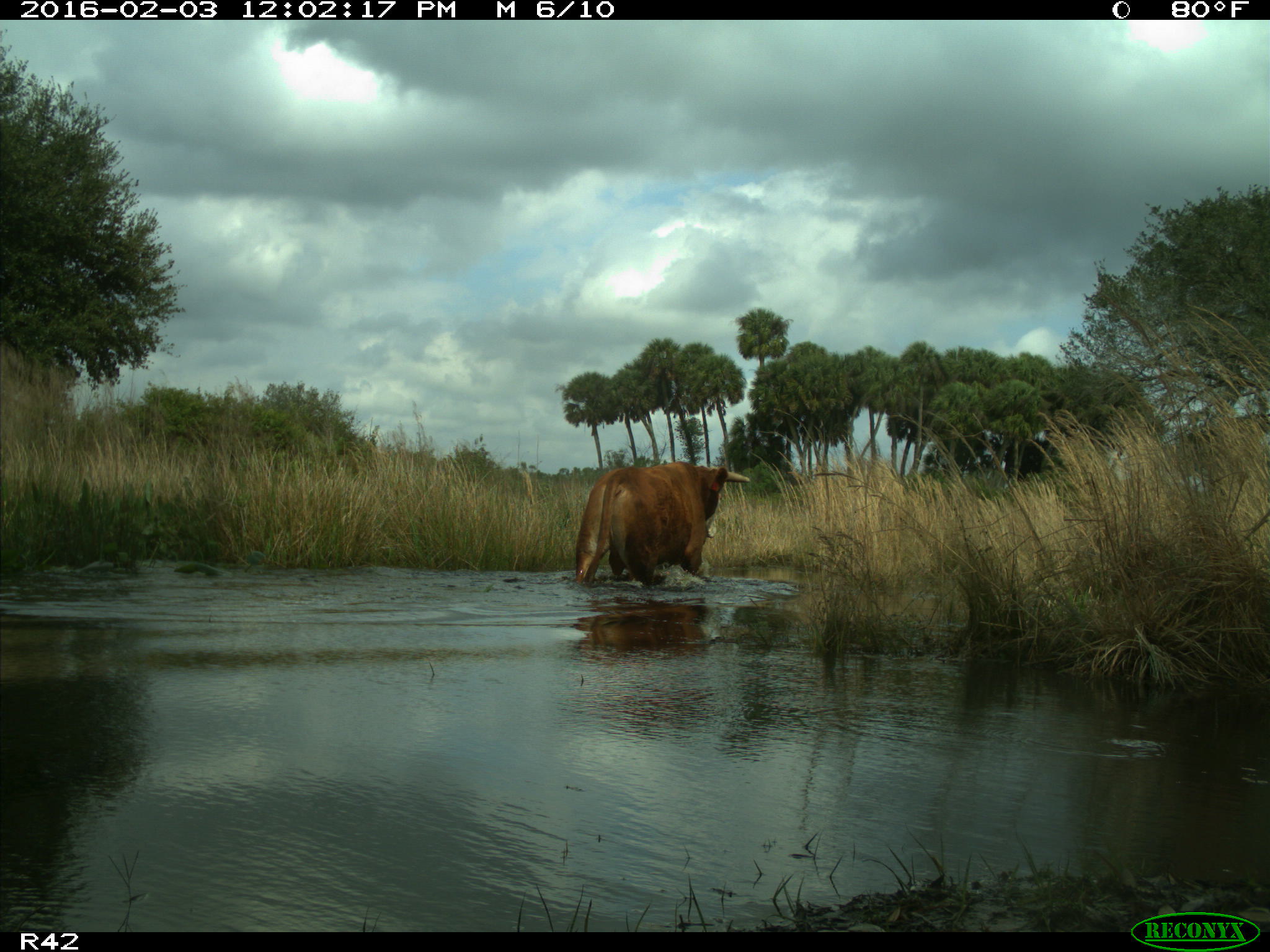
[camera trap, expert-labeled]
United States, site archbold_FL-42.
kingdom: Animalia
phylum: Chordata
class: Mammalia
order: Artiodactyla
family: Bovidae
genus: Bos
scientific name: Bos taurus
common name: domestic cow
Bos taurus (domestic cow).